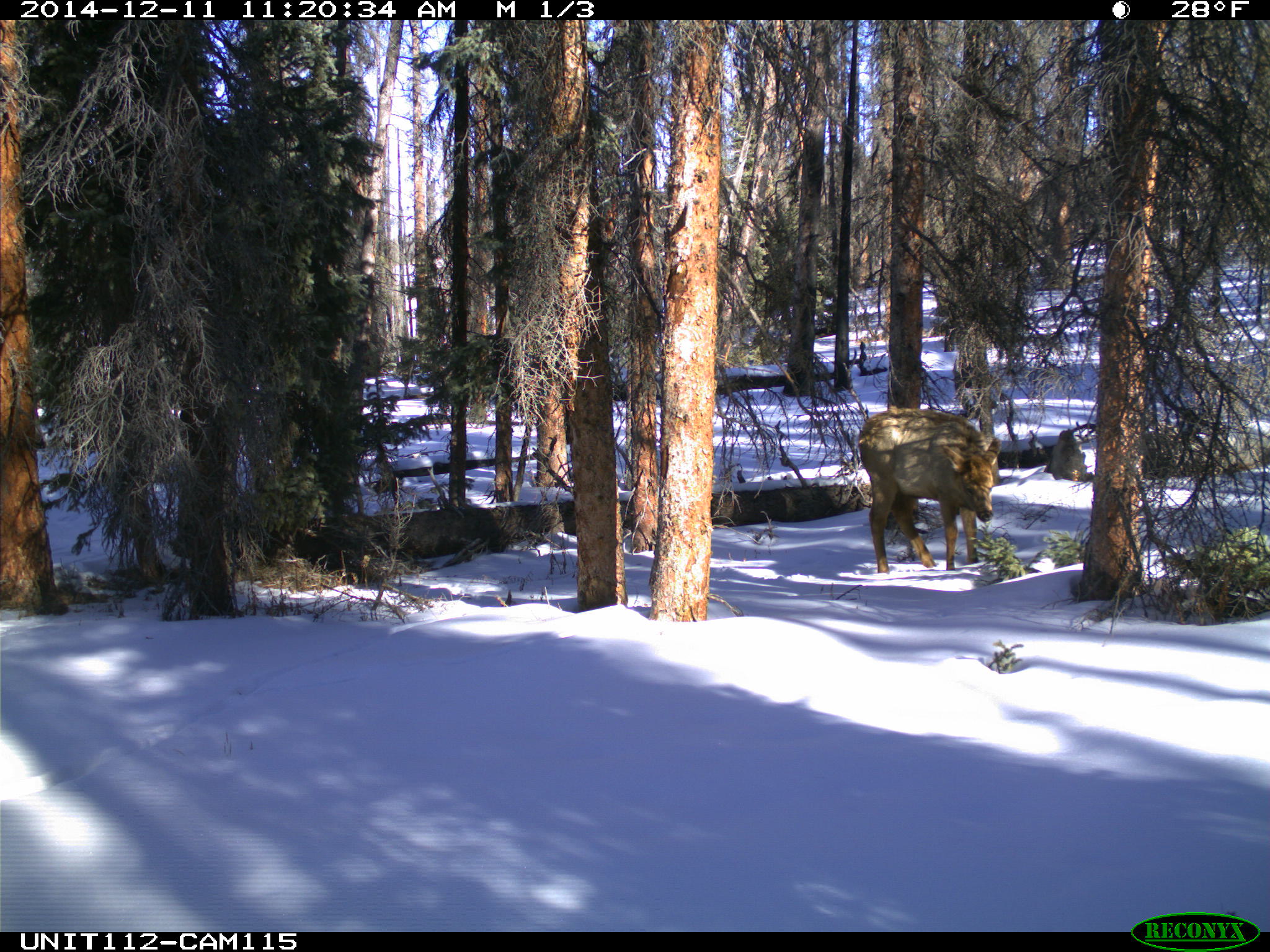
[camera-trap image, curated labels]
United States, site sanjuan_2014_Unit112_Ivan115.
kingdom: Animalia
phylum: Chordata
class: Mammalia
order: Artiodactyla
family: Cervidae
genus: Cervus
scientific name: Cervus elaphus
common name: red deer